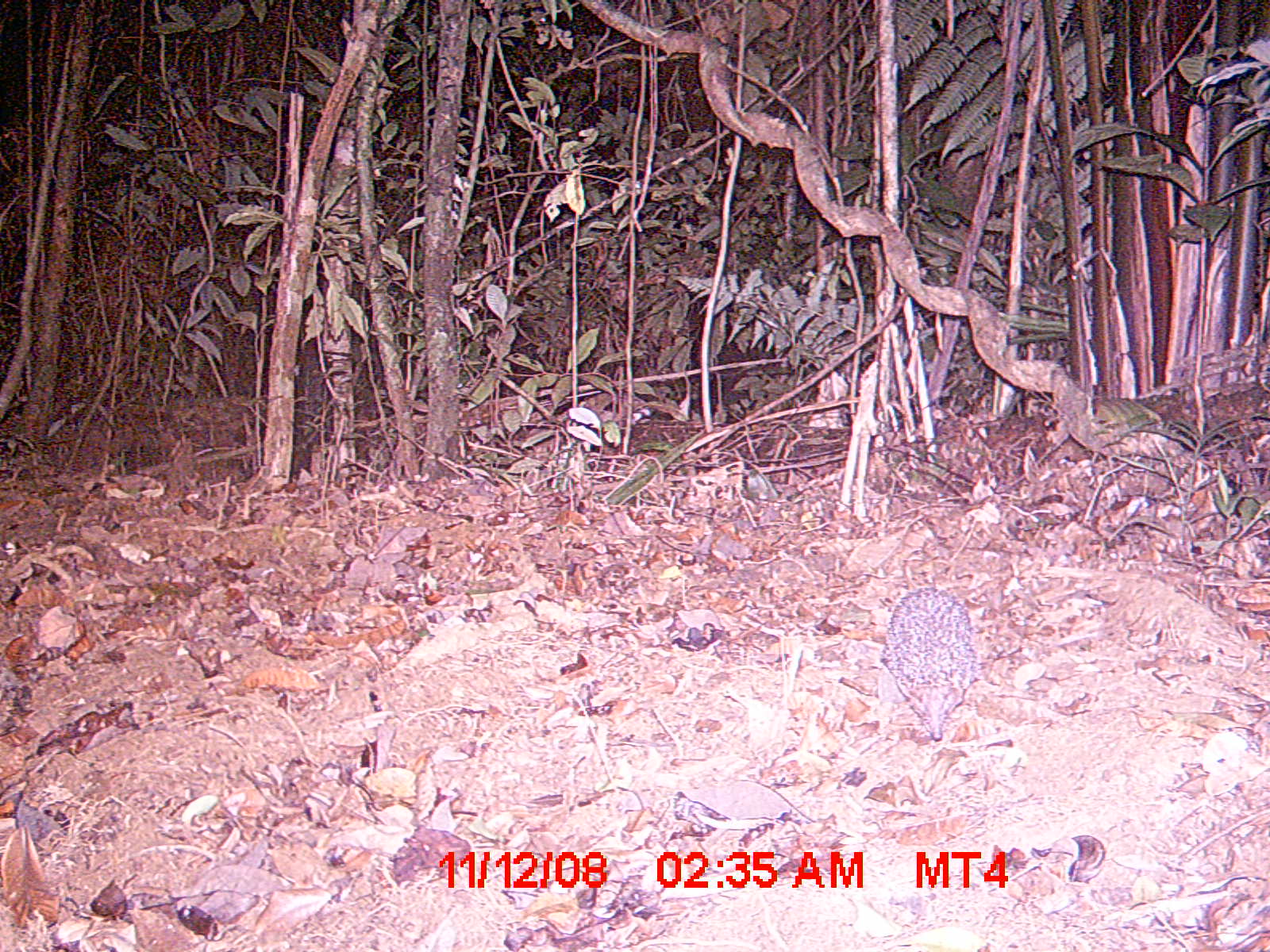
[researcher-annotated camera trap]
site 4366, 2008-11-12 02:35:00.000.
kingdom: Animalia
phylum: Chordata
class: Mammalia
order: Afrosoricida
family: Tenrecidae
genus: Setifer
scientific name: Setifer setosus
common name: greater hedgehog tenrec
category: setifer sp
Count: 1.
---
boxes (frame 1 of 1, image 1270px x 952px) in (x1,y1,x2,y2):
setifer sp: (879,584,979,740)